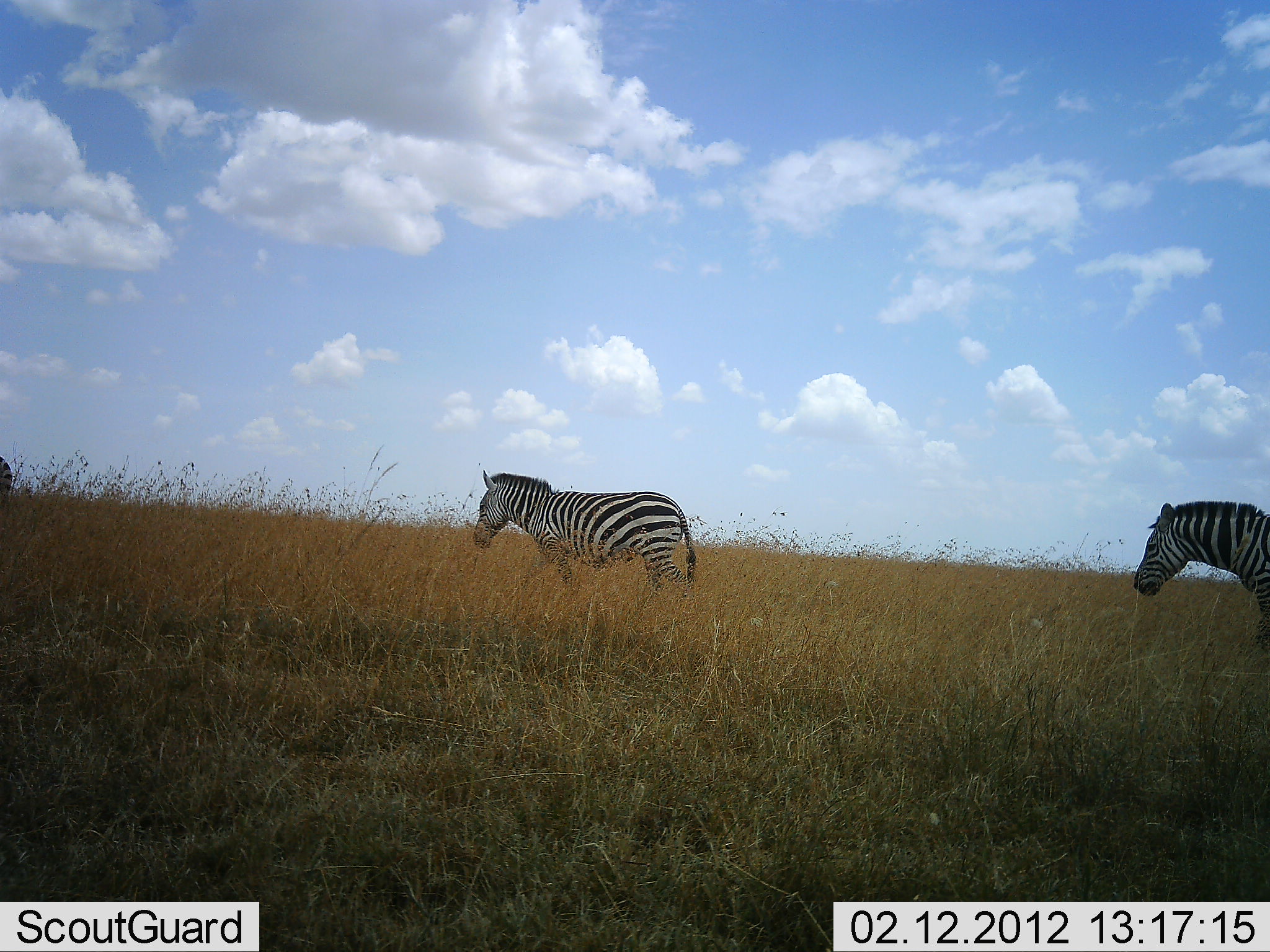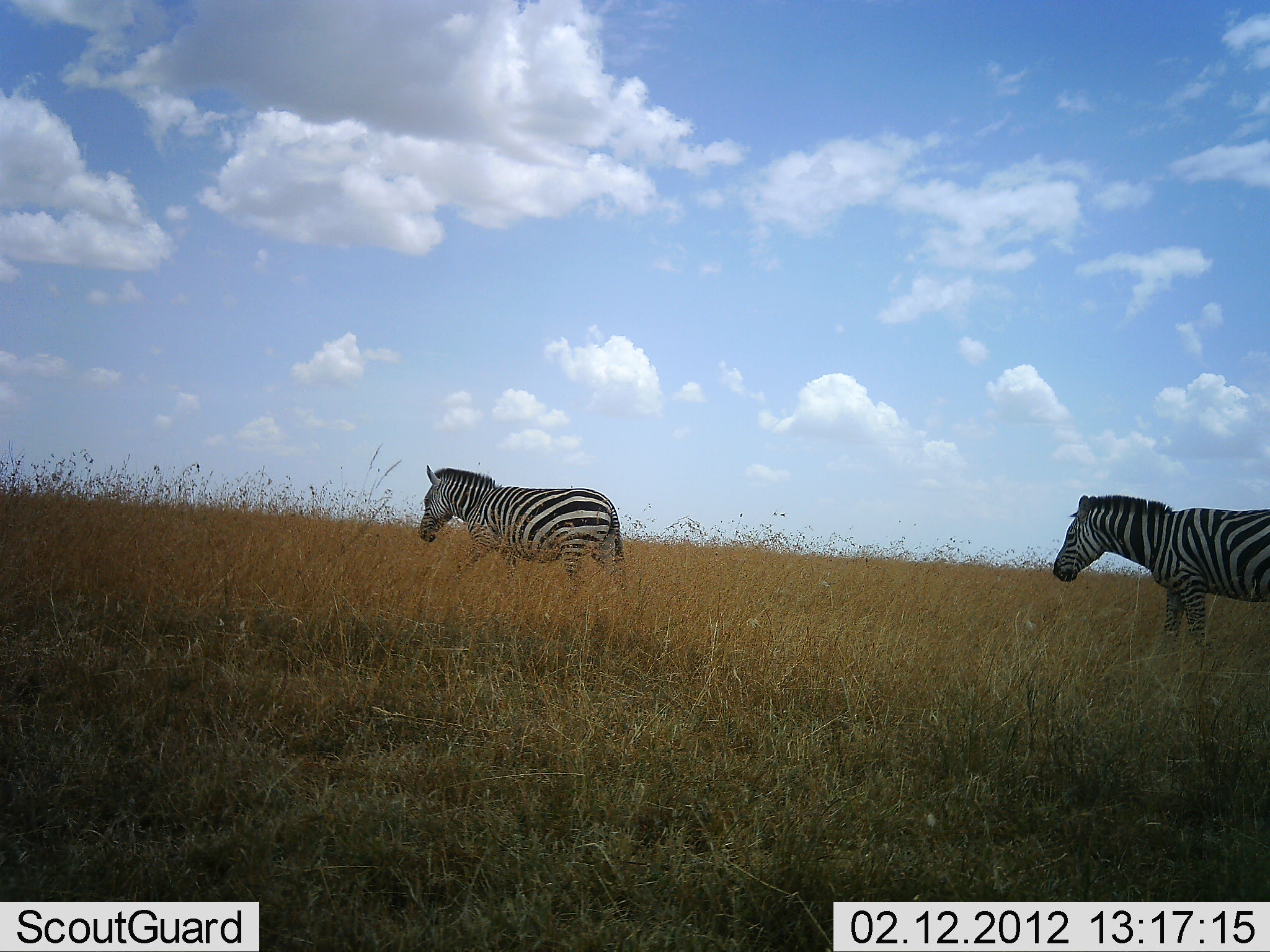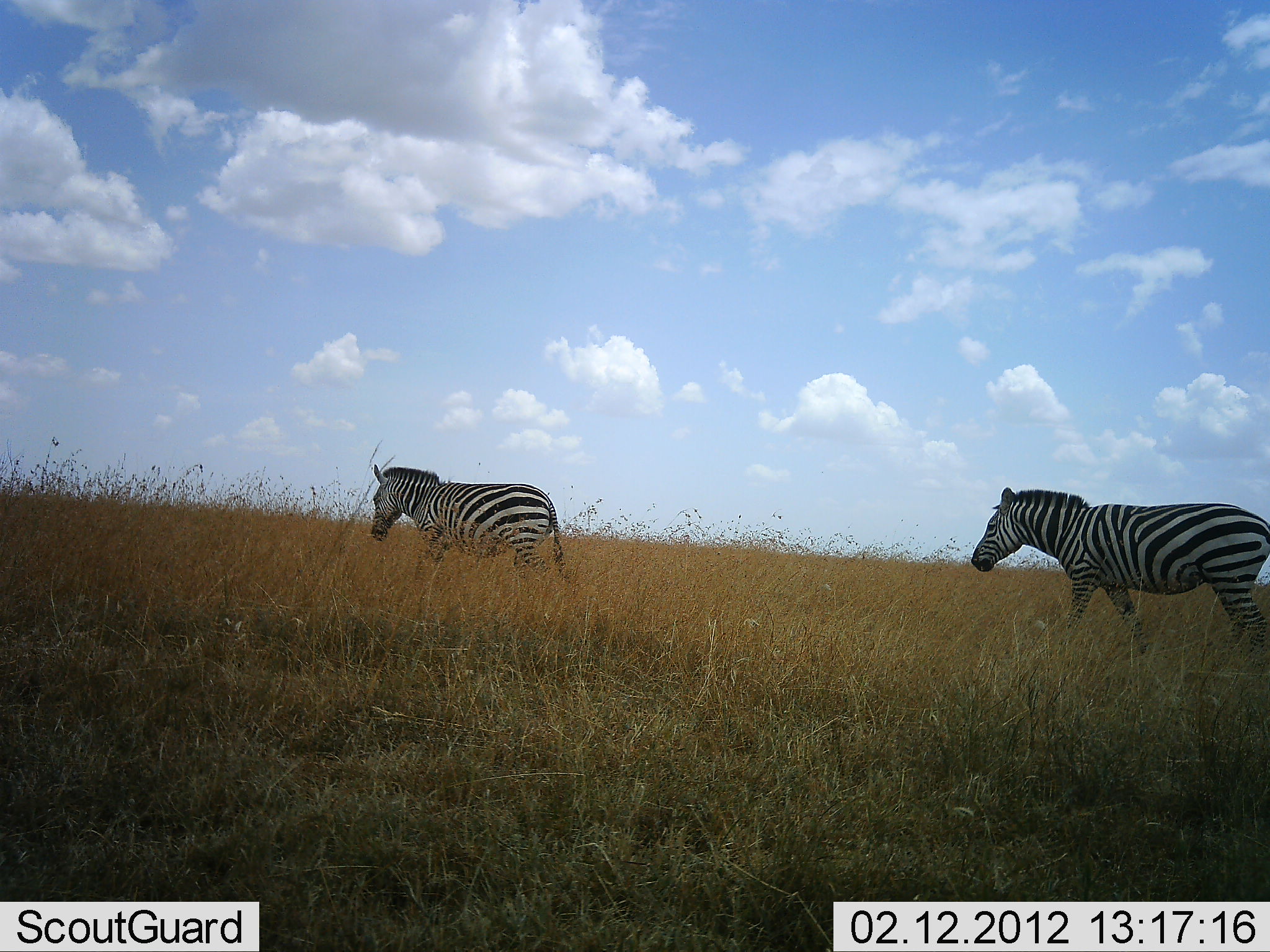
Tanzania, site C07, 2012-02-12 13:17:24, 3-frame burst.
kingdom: Animalia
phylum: Chordata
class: Mammalia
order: Perissodactyla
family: Equidae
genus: Equus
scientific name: Equus quagga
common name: plains zebra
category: zebra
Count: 2.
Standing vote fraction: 6%.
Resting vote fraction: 0%.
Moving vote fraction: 94%.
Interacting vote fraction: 0%.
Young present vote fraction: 6%.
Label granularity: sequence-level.